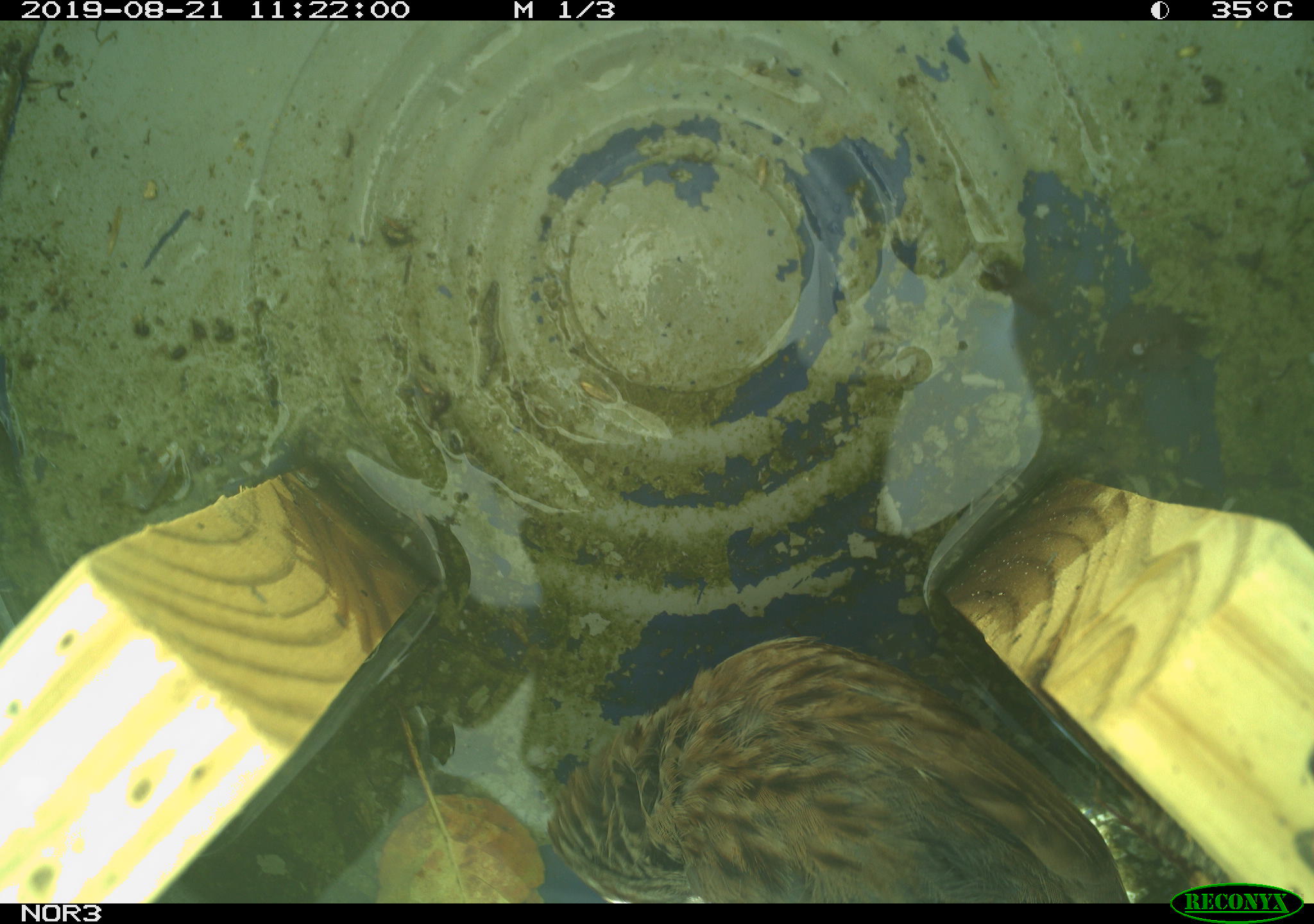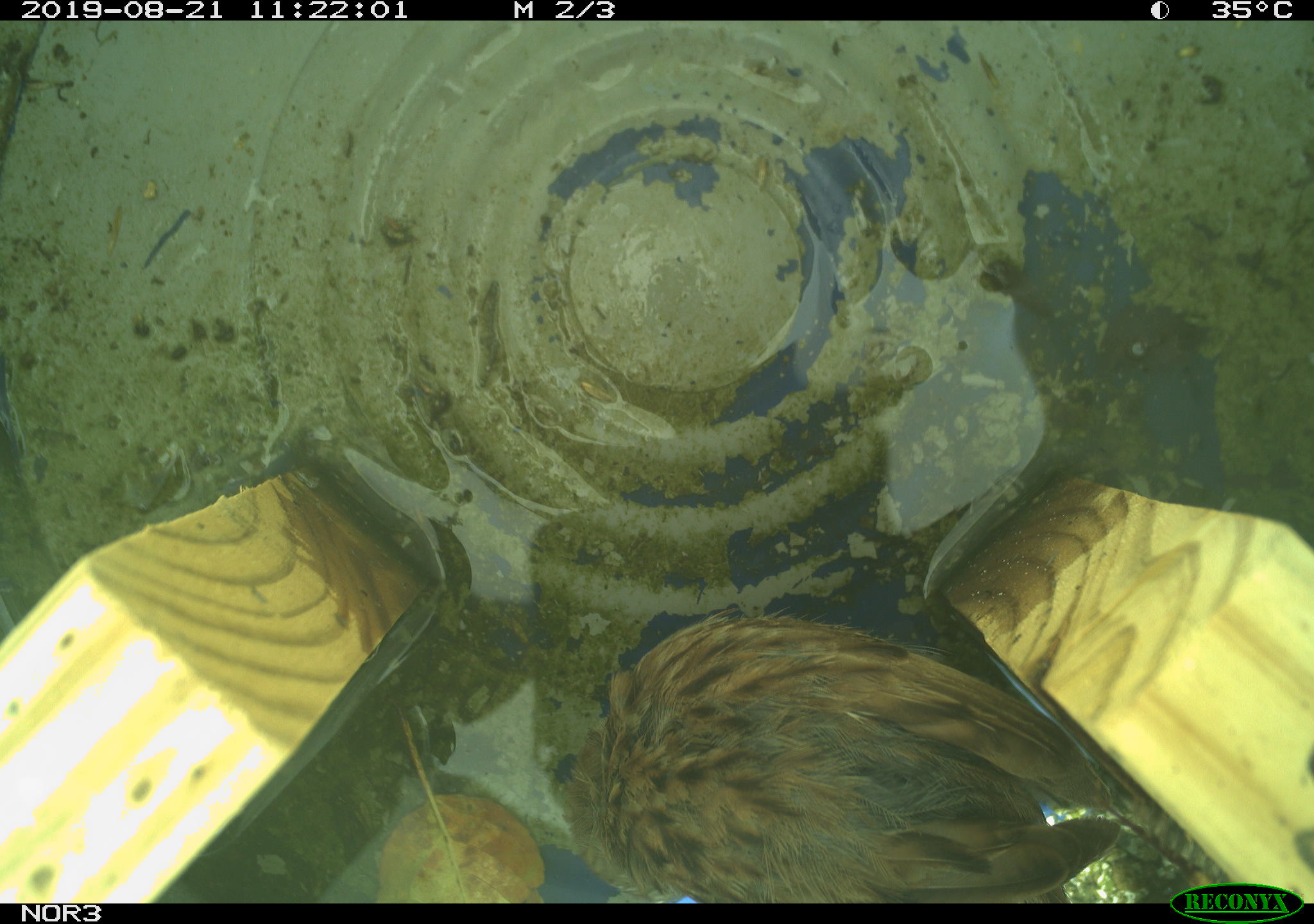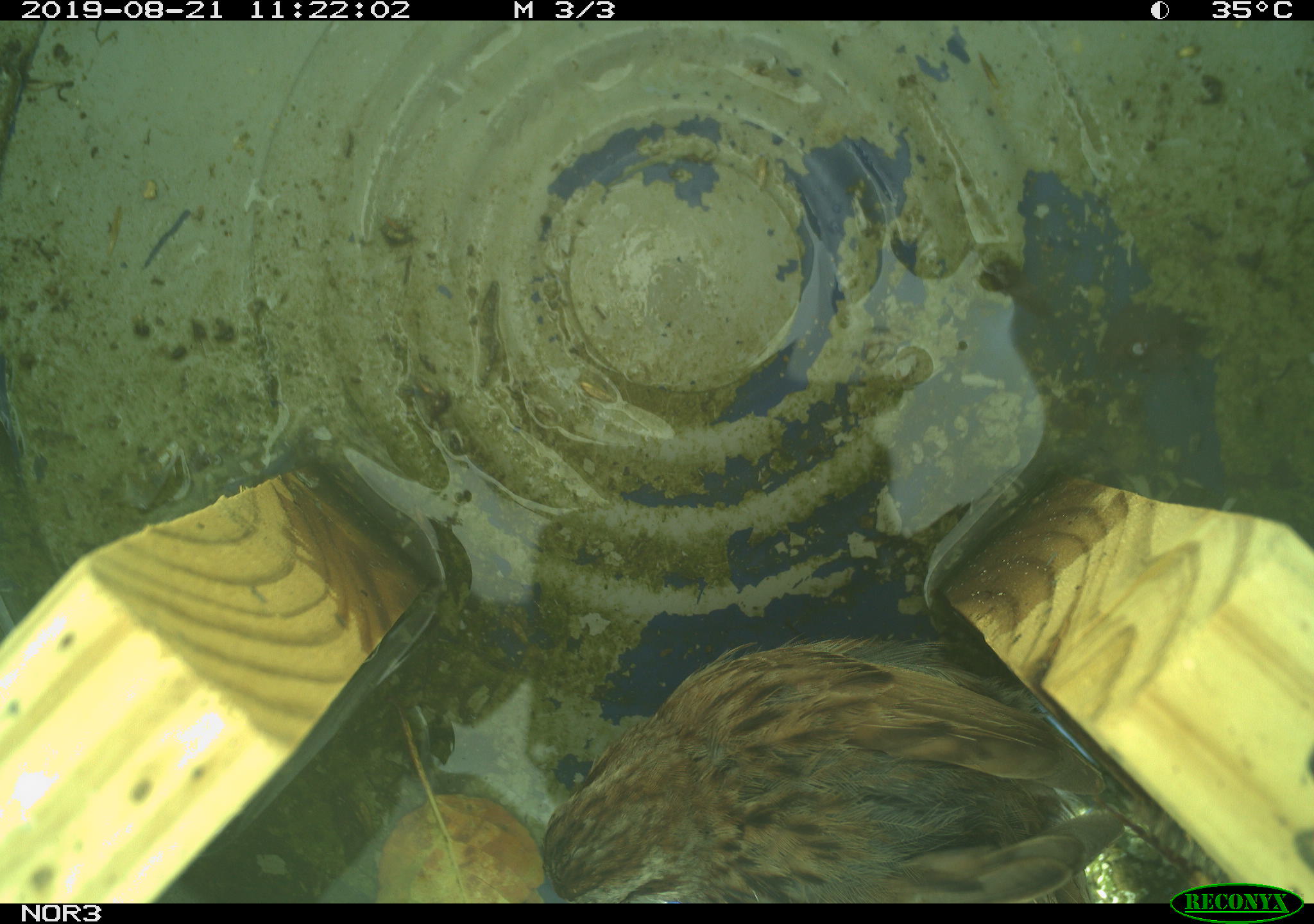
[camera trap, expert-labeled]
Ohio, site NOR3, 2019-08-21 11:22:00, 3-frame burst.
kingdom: Animalia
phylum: Chordata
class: Aves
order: Passeriformes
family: Passerellidae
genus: Melospiza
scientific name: Melospiza melodia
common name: song sparrow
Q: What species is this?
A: Song sparrow (Melospiza melodia).